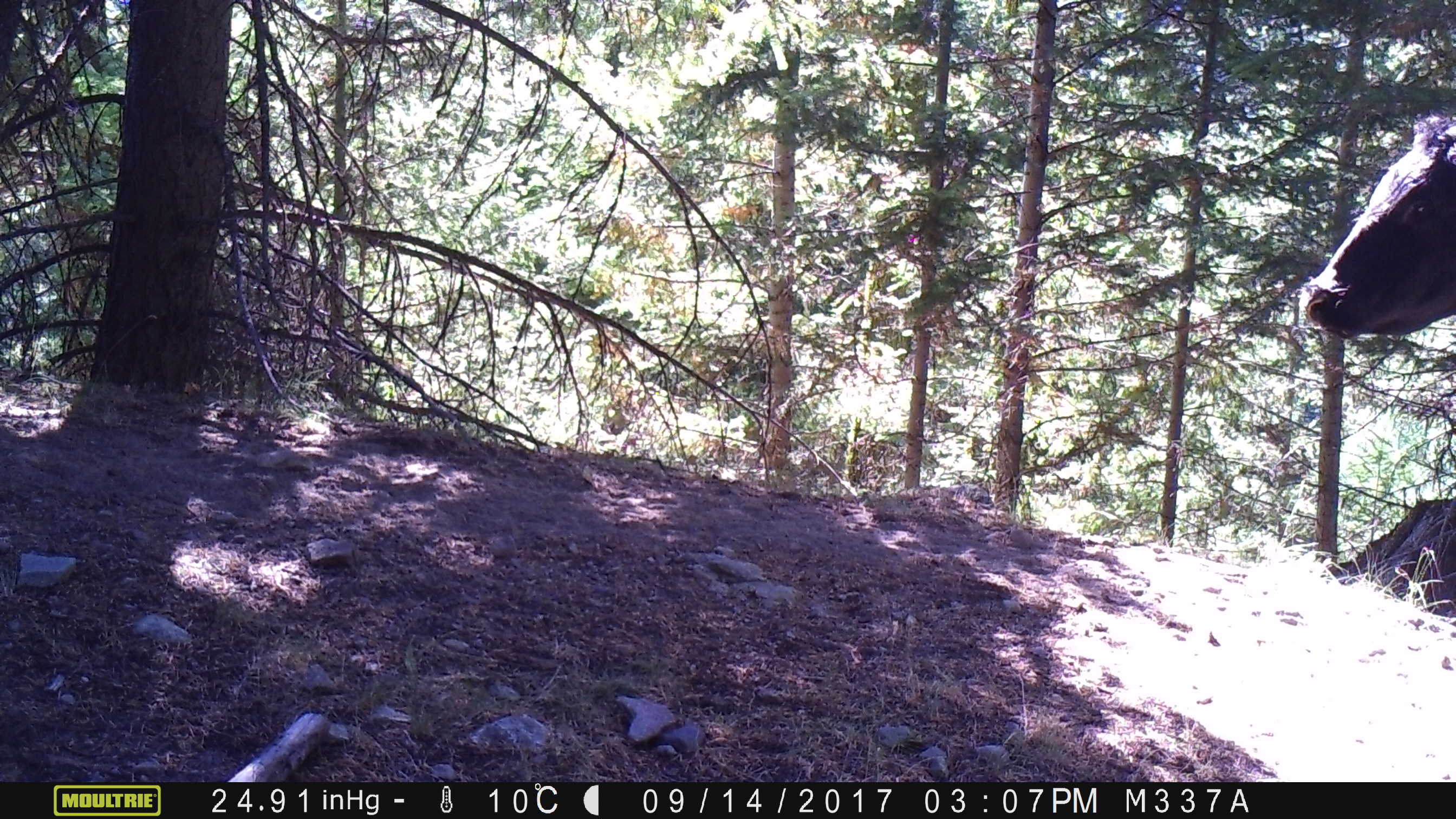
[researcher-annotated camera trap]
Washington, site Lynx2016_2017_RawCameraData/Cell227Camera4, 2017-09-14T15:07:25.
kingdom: Animalia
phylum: Chordata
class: Mammalia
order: Artiodactyla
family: Bovidae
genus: Bos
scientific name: Bos taurus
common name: domestic cattle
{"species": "domestic cattle (Bos taurus)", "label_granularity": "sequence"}